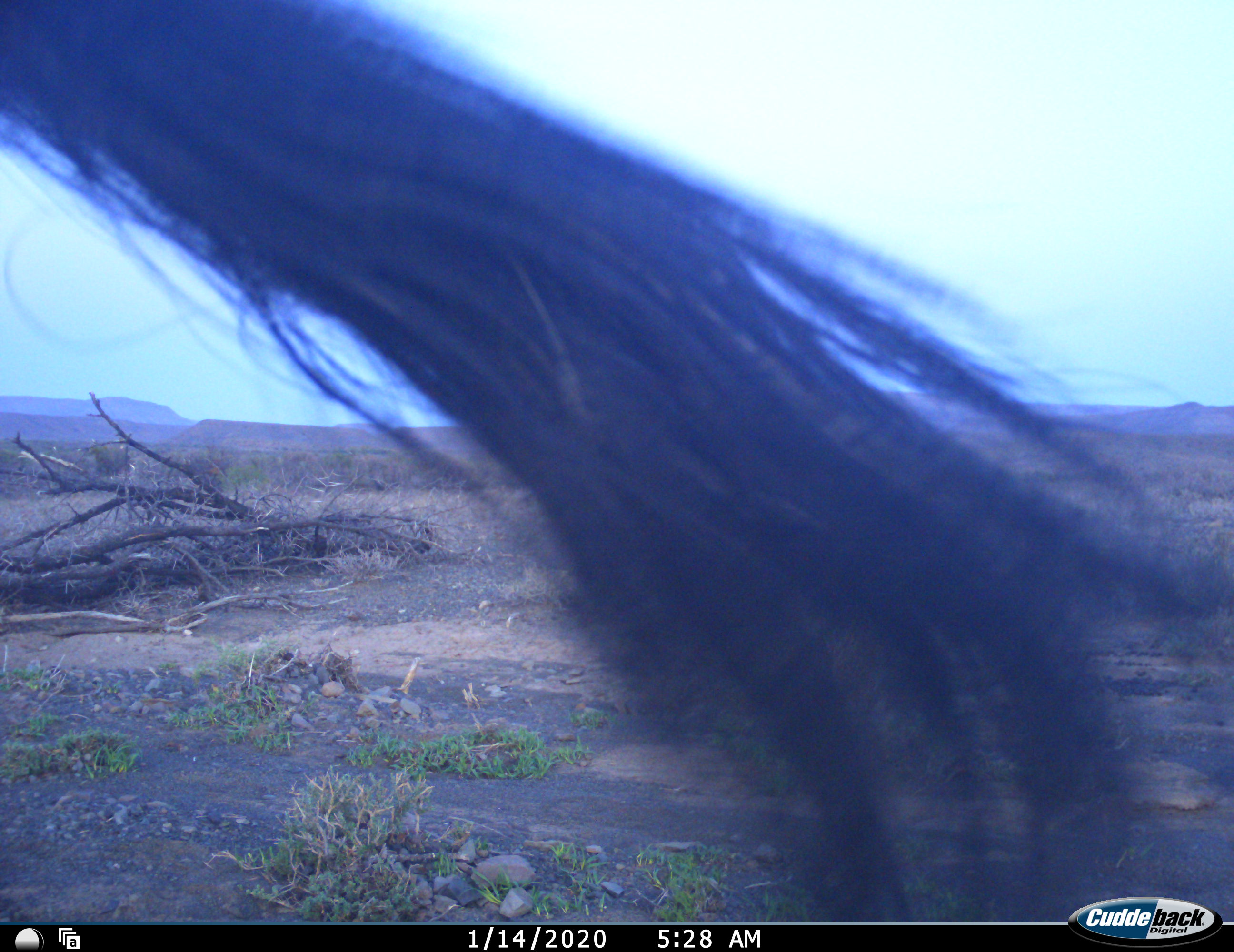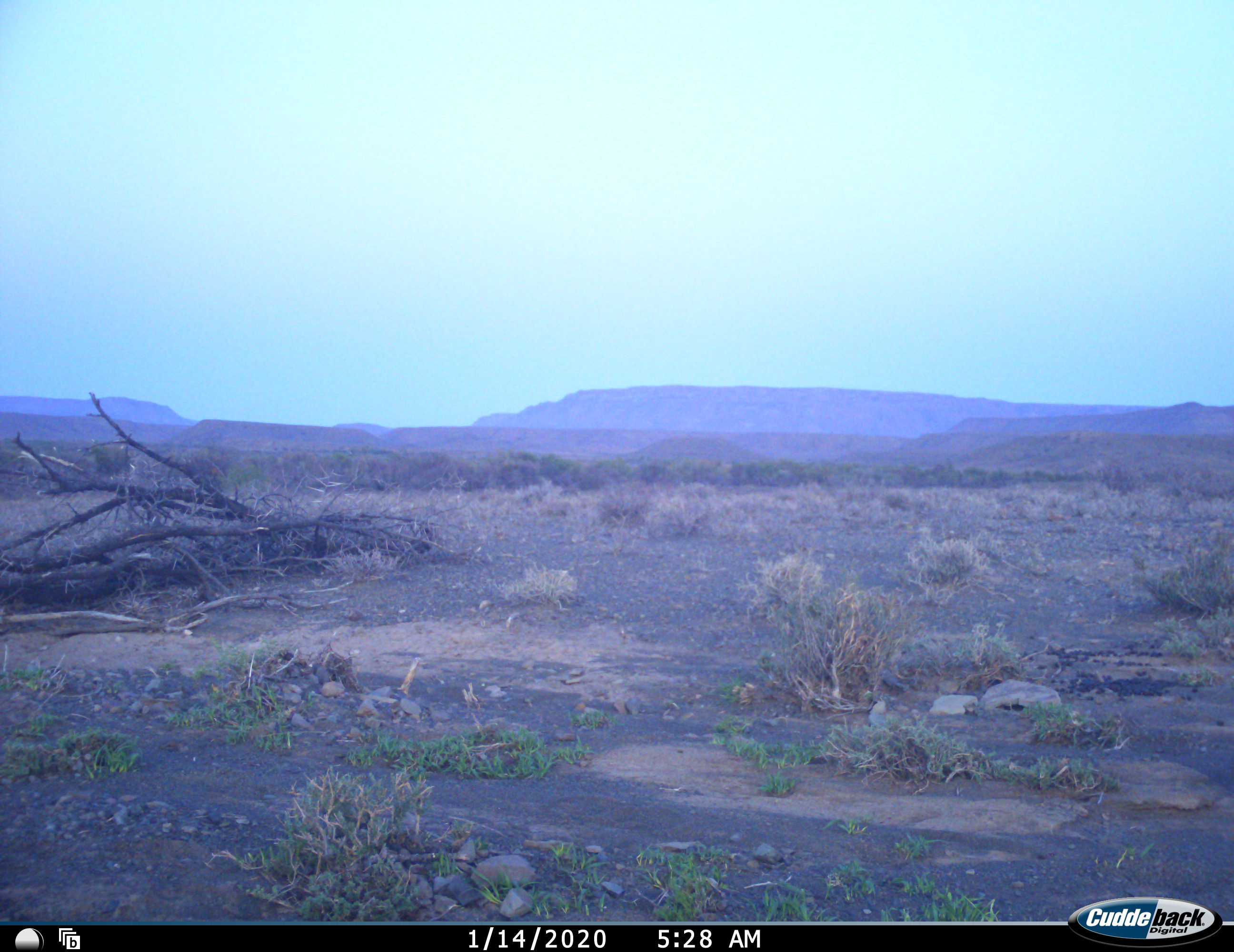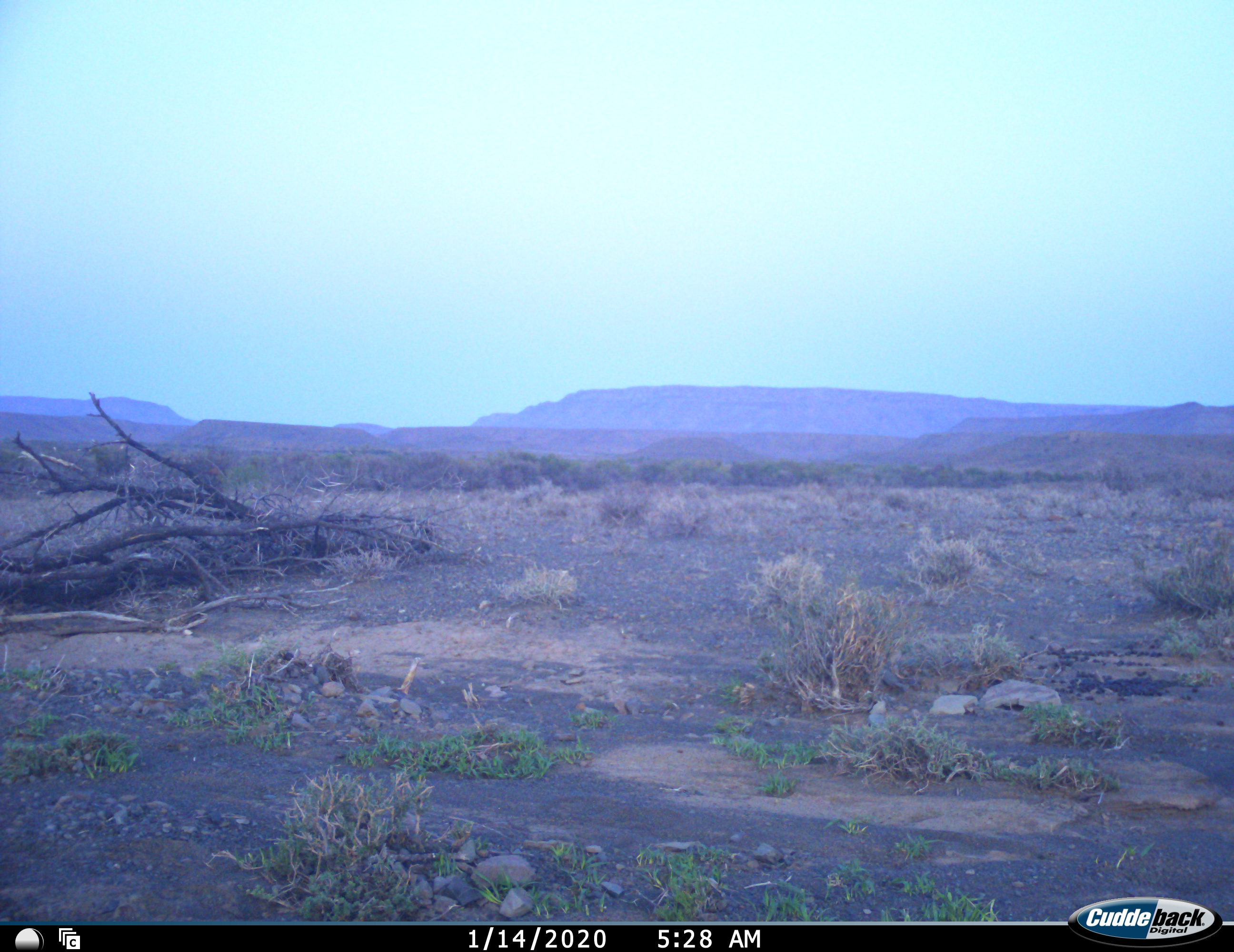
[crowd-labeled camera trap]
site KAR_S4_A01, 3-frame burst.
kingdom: Animalia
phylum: Chordata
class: Mammalia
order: Artiodactyla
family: Bovidae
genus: Oryx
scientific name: Oryx gazella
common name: gemsbok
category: oryx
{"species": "oryx (gemsbok) (Oryx gazella)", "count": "1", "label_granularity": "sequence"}